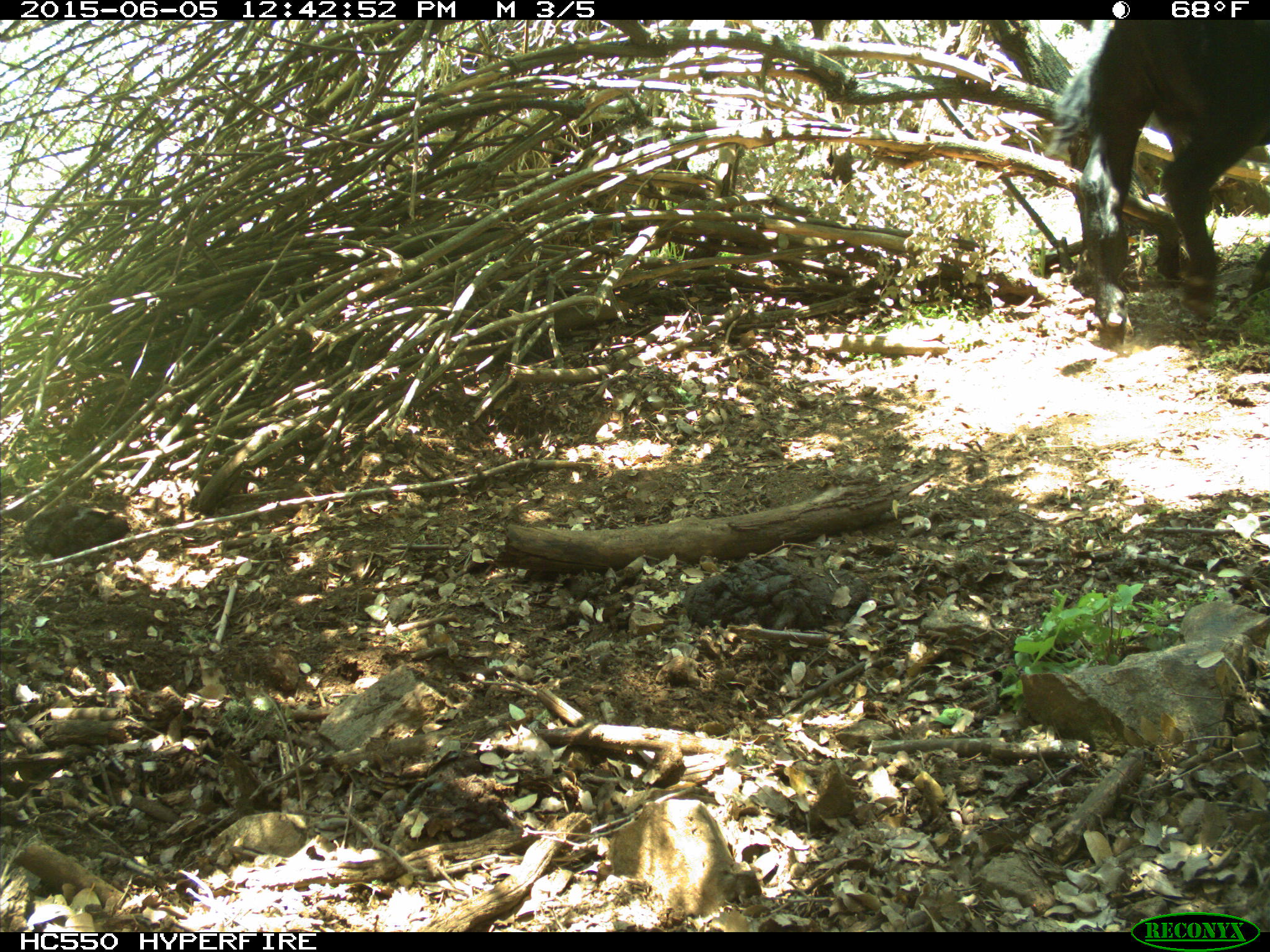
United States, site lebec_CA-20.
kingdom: Animalia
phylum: Chordata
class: Mammalia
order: Artiodactyla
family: Bovidae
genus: Bos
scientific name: Bos taurus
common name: domestic cow